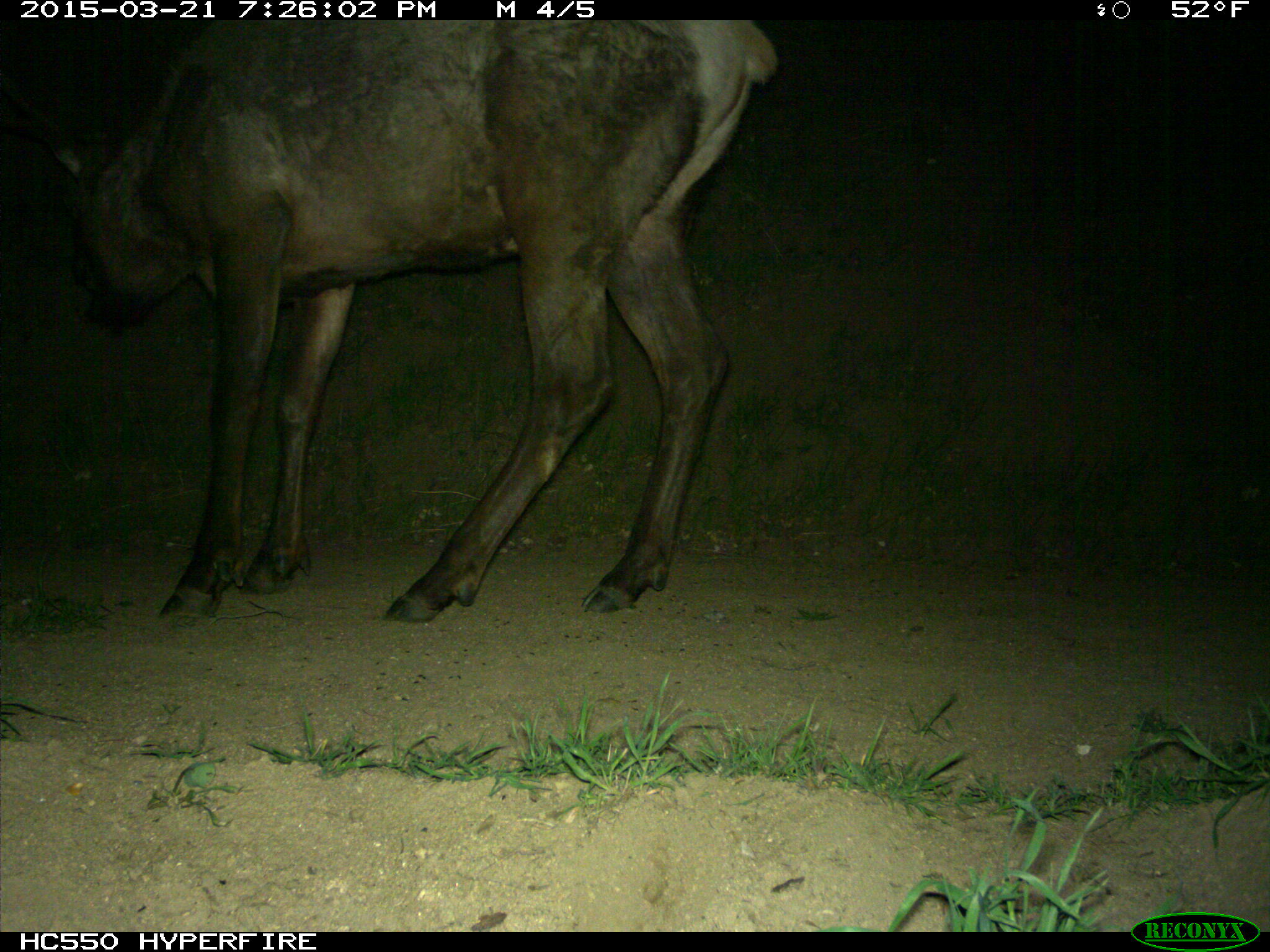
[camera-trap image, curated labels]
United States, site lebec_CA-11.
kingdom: Animalia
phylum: Chordata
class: Mammalia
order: Artiodactyla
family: Cervidae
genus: Cervus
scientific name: Cervus canadensis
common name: elk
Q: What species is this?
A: Cervus canadensis (elk).